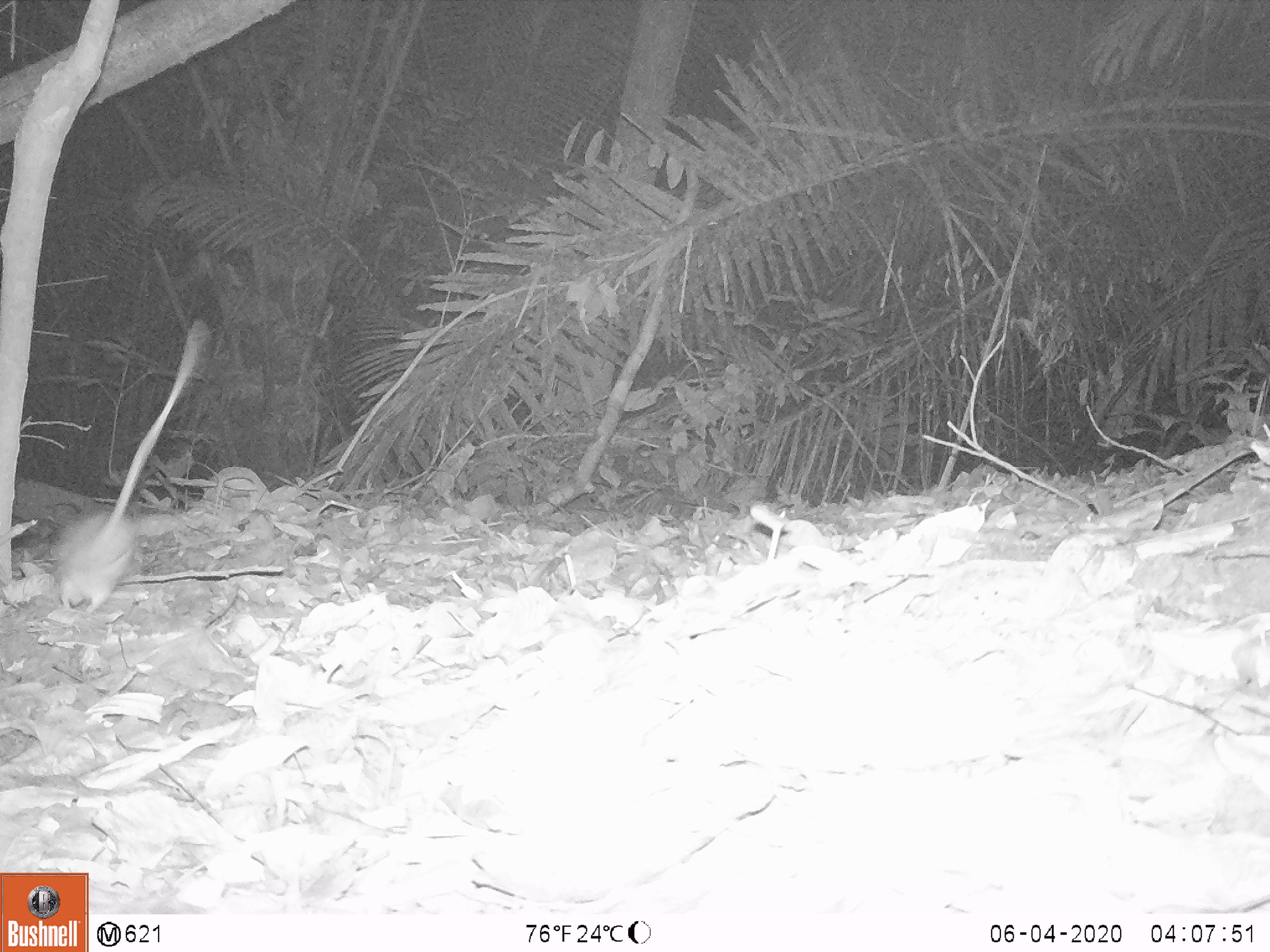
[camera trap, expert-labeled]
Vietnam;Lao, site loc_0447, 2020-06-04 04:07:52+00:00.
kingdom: Animalia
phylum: Chordata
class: Mammalia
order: Rodentia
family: Muridae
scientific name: Muridae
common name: old-world mice and rats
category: unidentified murid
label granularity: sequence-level